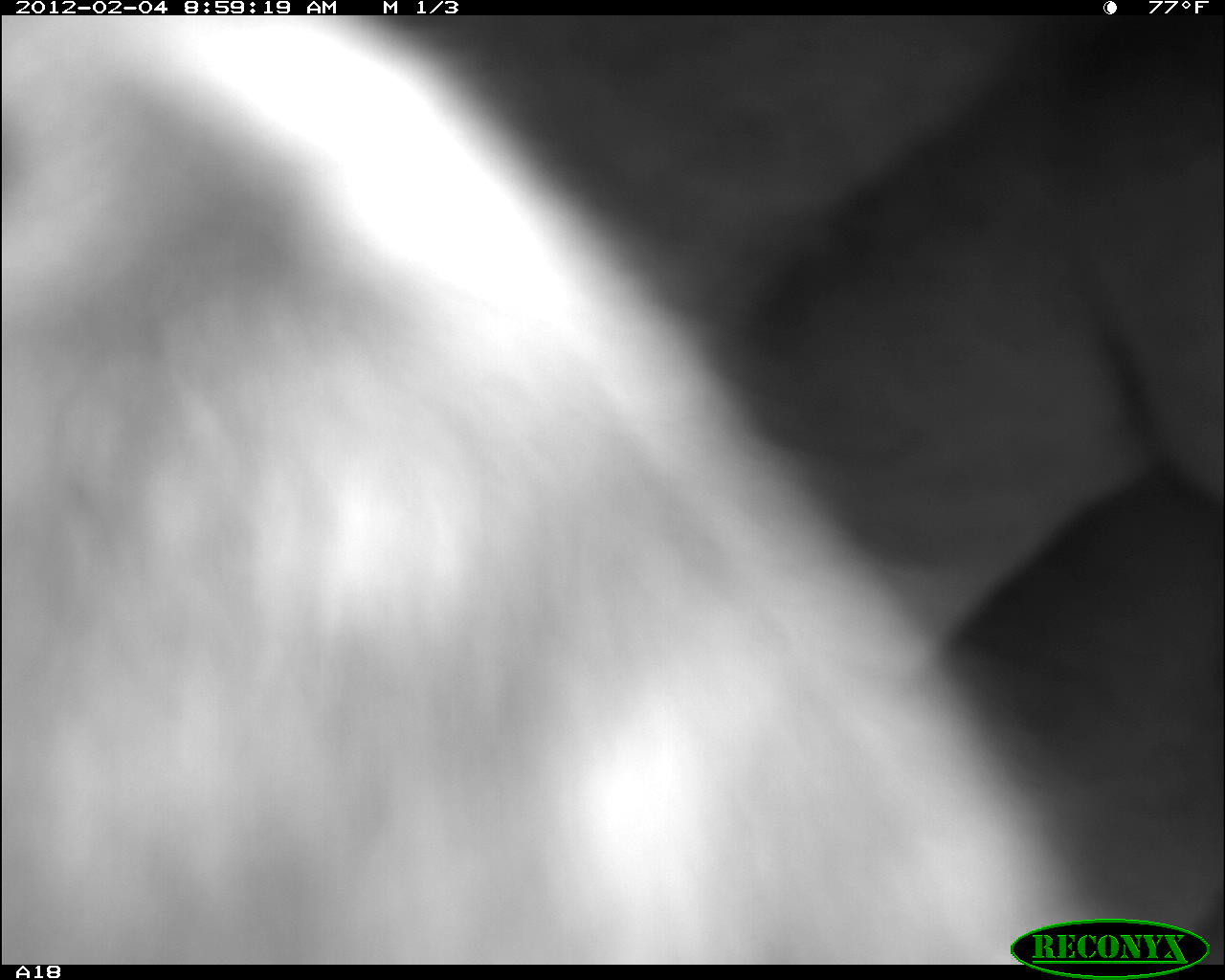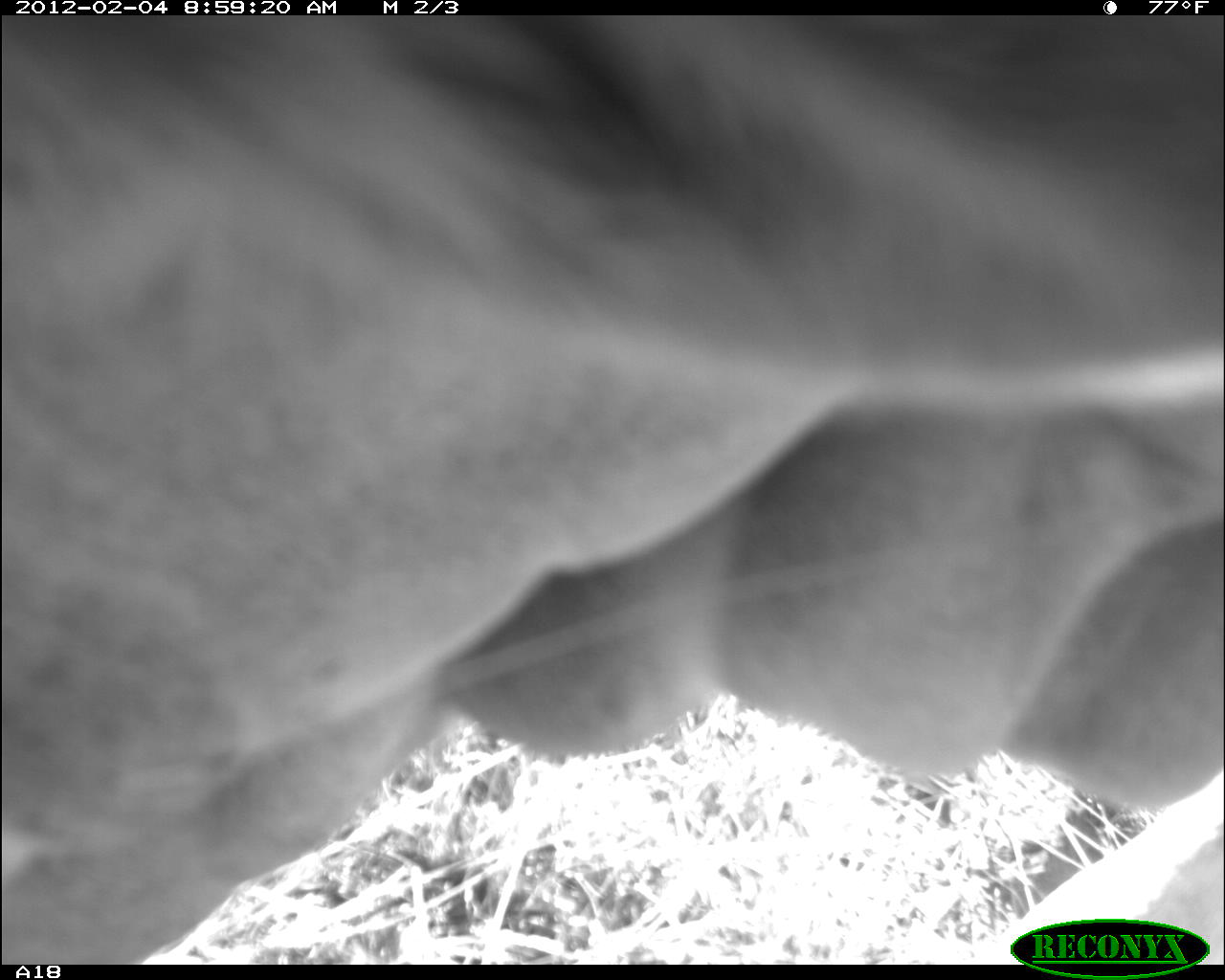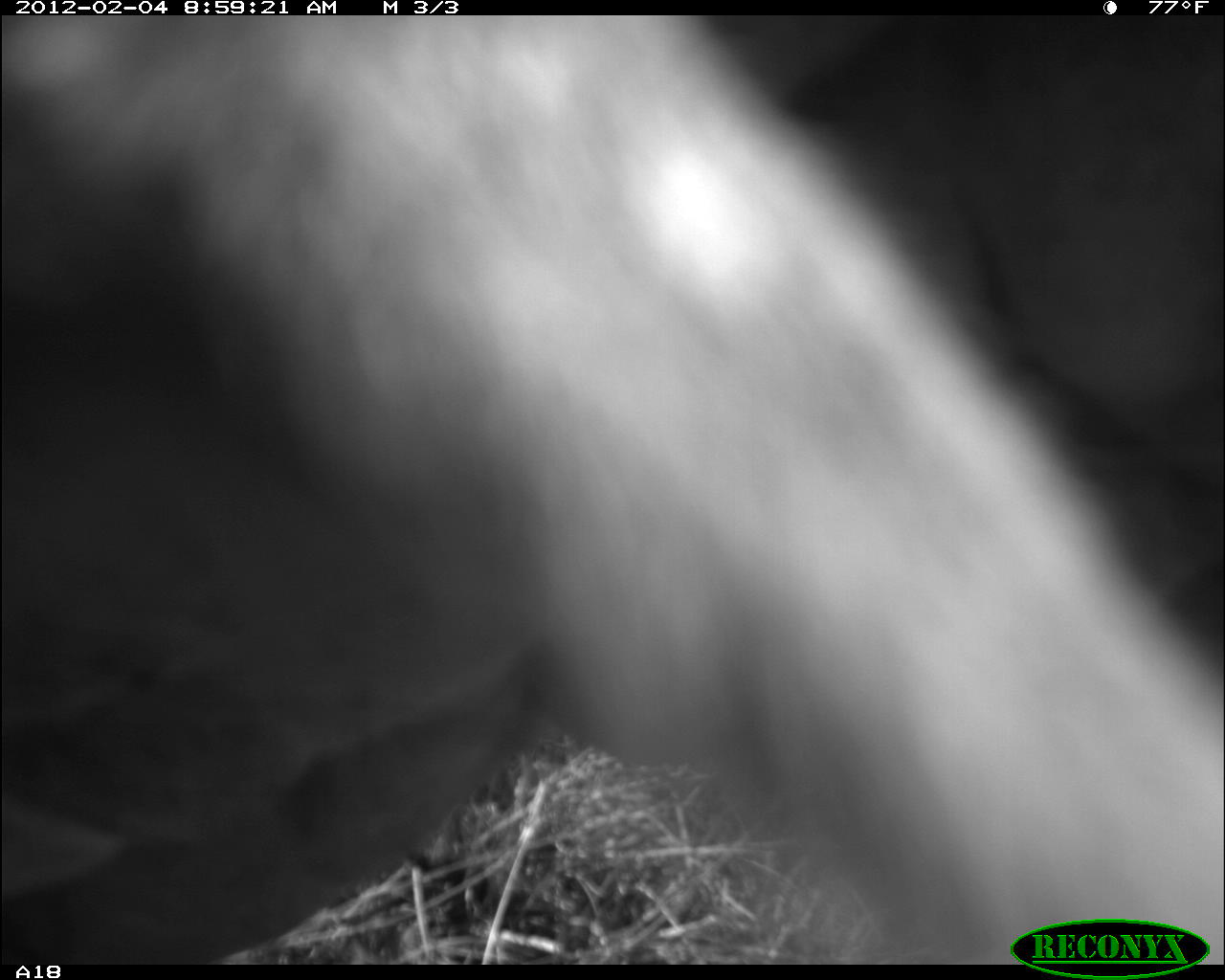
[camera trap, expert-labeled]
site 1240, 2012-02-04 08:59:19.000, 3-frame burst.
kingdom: Animalia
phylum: Chordata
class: Mammalia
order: Artiodactyla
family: Bovidae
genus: Bos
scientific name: Bos taurus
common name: domestic cattle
Bos taurus (domestic cattle), count 1.